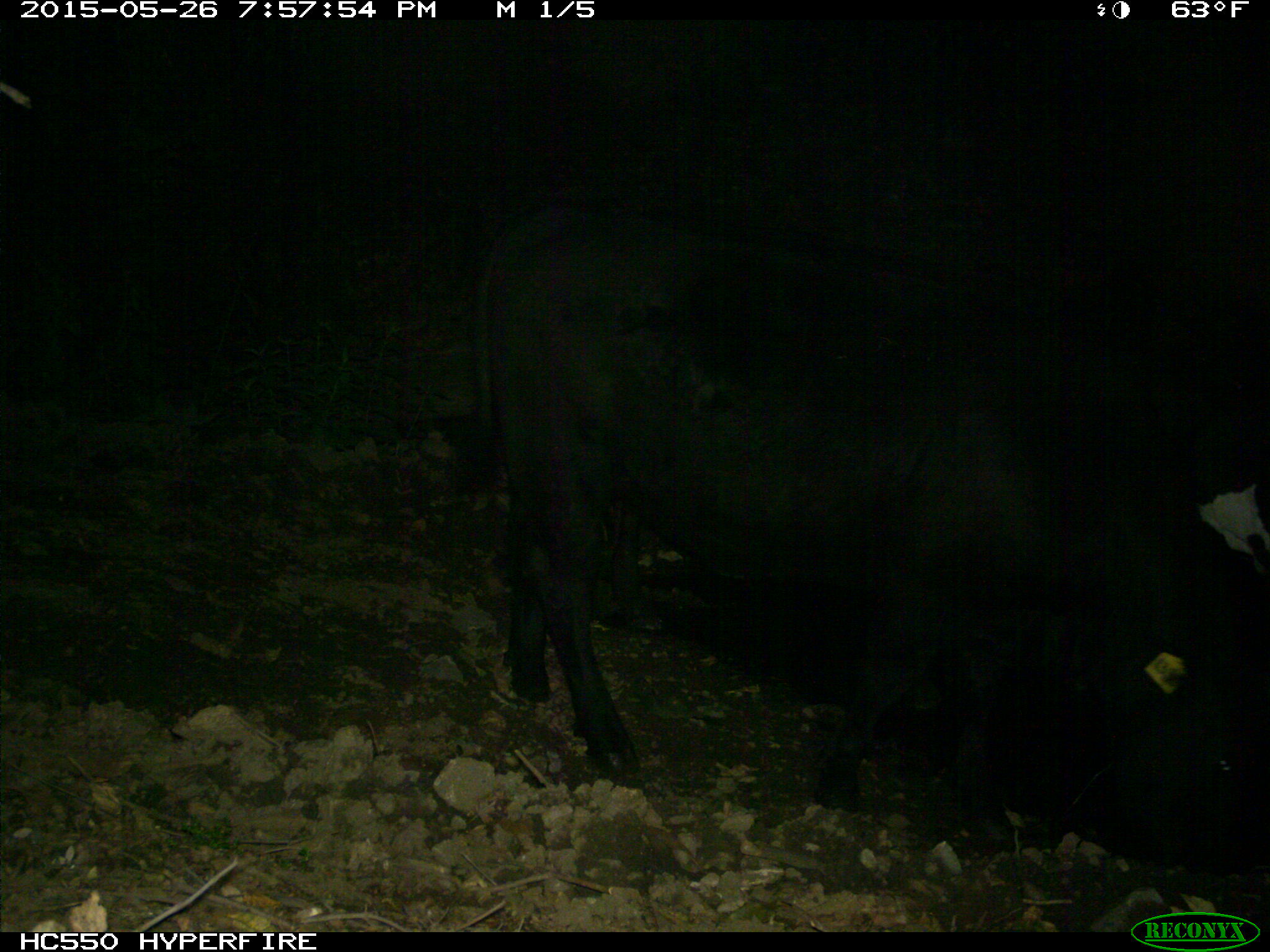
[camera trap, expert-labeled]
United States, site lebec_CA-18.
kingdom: Animalia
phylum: Chordata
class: Mammalia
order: Artiodactyla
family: Bovidae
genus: Bos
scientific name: Bos taurus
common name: domestic cow